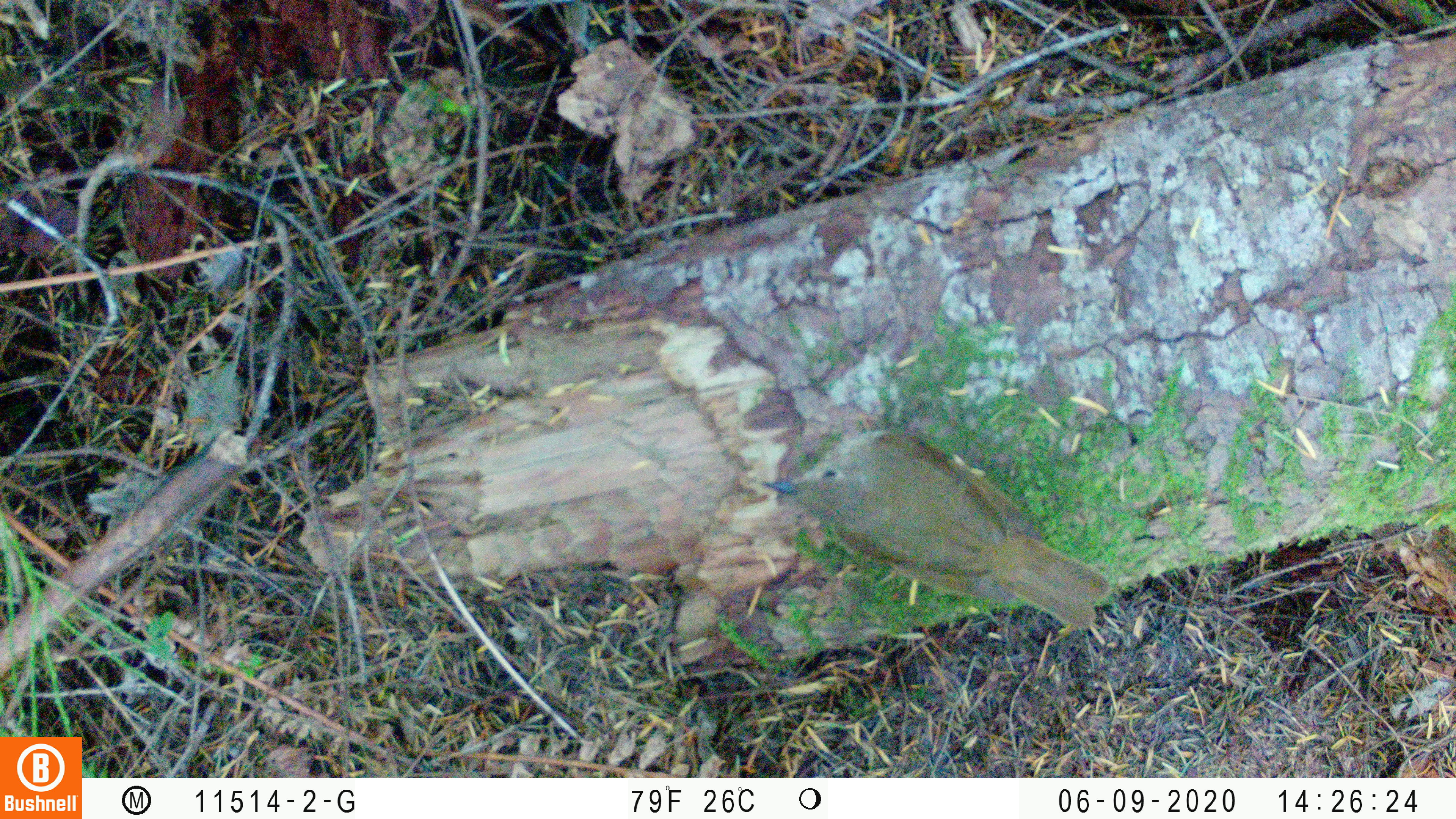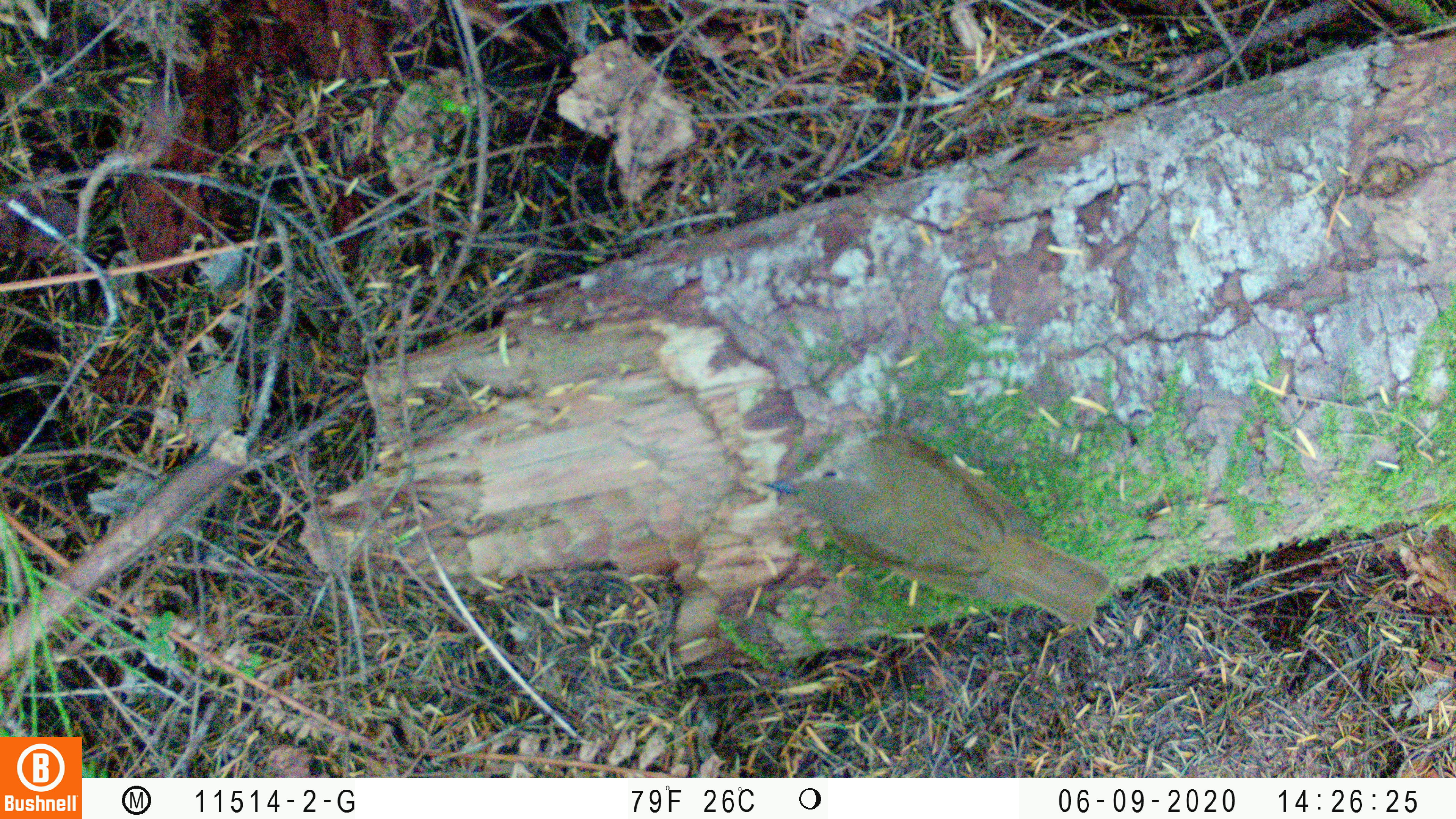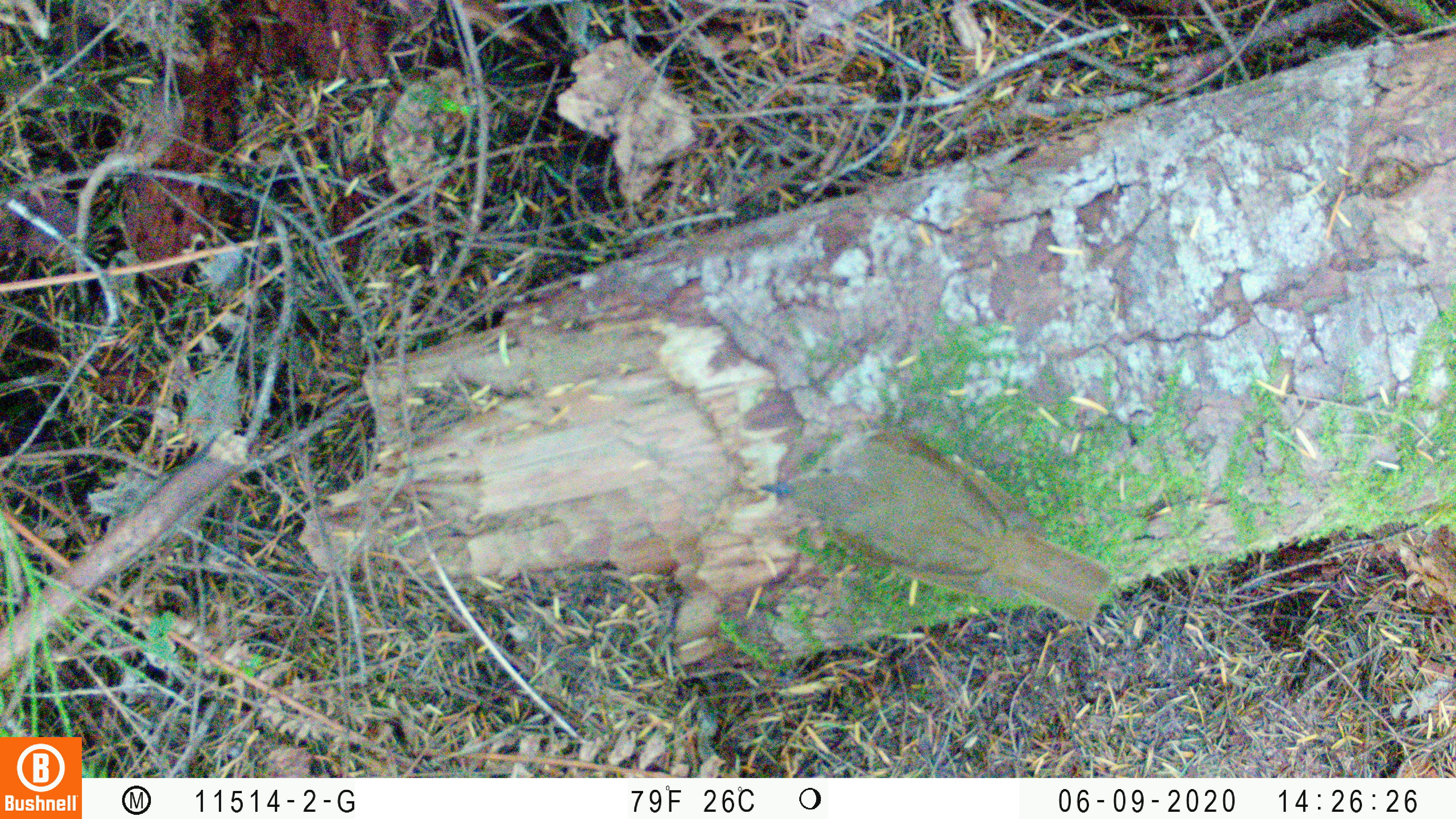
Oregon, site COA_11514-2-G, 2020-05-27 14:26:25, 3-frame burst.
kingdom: Animalia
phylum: Chordata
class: Aves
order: Passeriformes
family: Turdidae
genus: Catharus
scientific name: Catharus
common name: brown thrushes and nightingale-thrushes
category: catharus species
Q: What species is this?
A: Catharus species (brown thrushes and nightingale-thrushes) (Catharus).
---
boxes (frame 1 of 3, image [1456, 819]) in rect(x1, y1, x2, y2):
catharus species: rect(750, 420, 1126, 644)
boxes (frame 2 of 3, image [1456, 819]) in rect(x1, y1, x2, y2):
catharus species: rect(753, 419, 1126, 638)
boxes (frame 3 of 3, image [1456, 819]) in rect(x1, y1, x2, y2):
catharus species: rect(750, 419, 1126, 634)